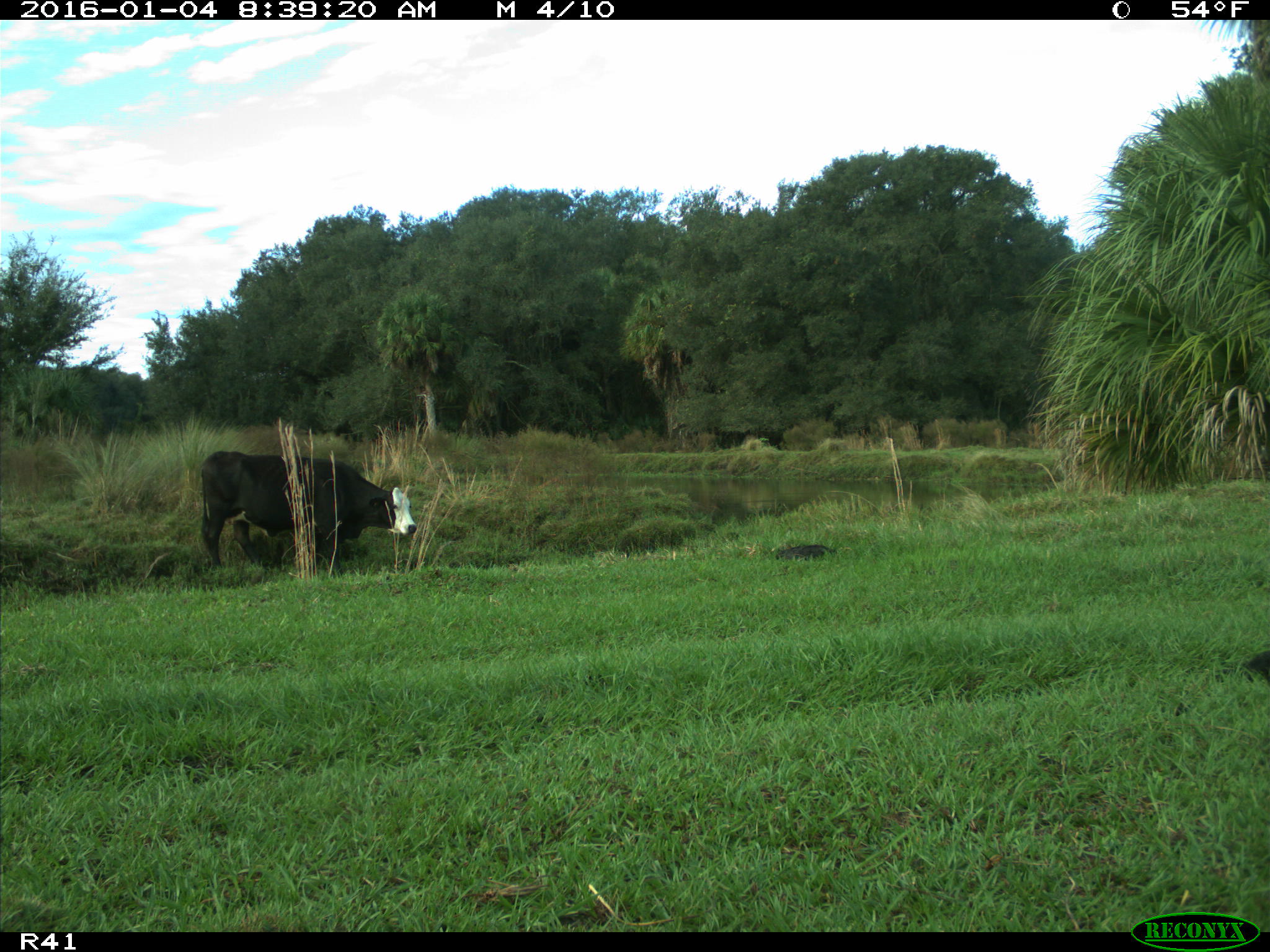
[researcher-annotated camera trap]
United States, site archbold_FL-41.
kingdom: Animalia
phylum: Chordata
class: Mammalia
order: Artiodactyla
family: Bovidae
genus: Bos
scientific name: Bos taurus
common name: domestic cow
Bos taurus (domestic cow).